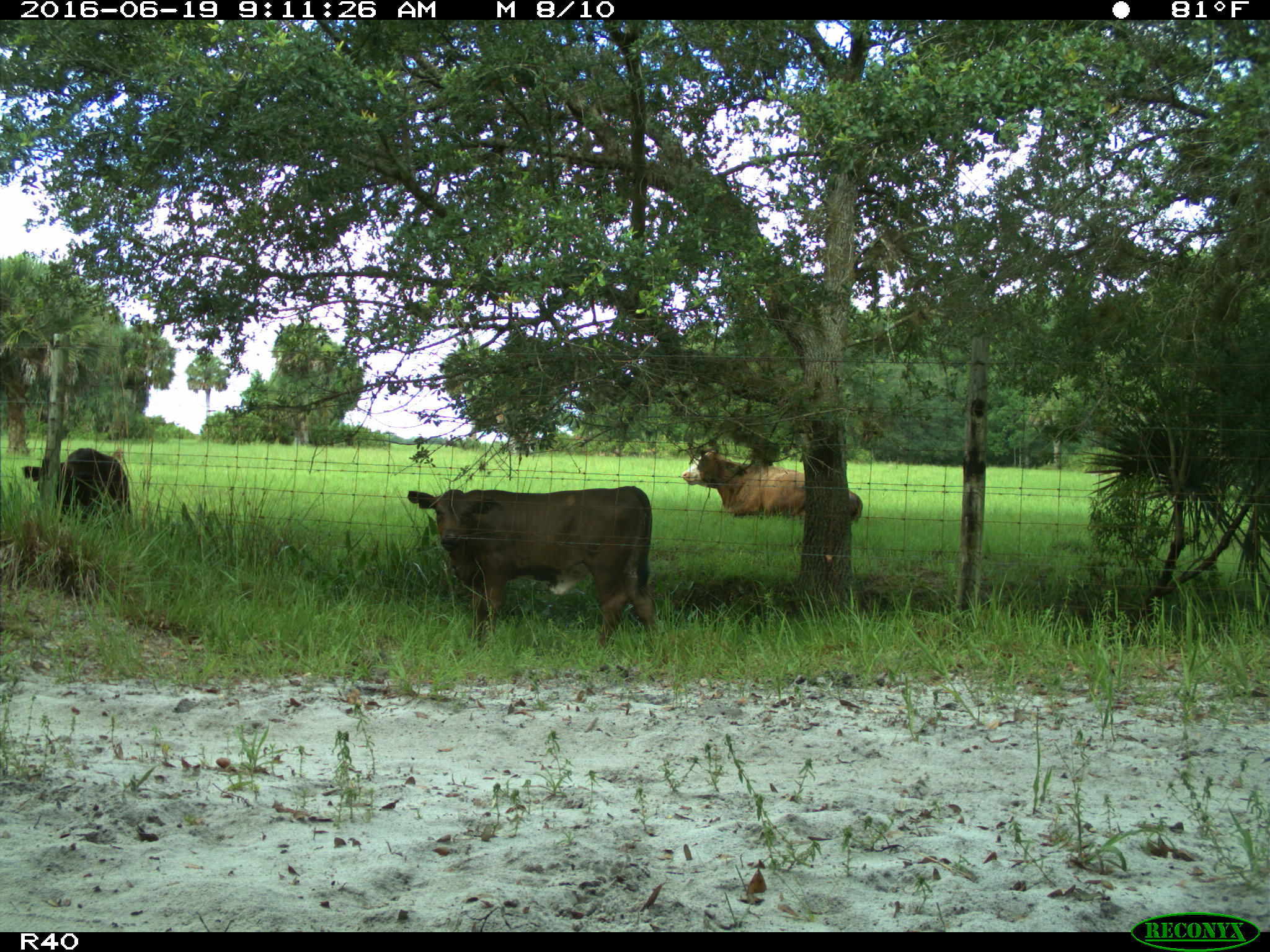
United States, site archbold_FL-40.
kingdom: Animalia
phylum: Chordata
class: Mammalia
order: Artiodactyla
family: Bovidae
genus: Bos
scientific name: Bos taurus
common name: domestic cow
Bos taurus (domestic cow).